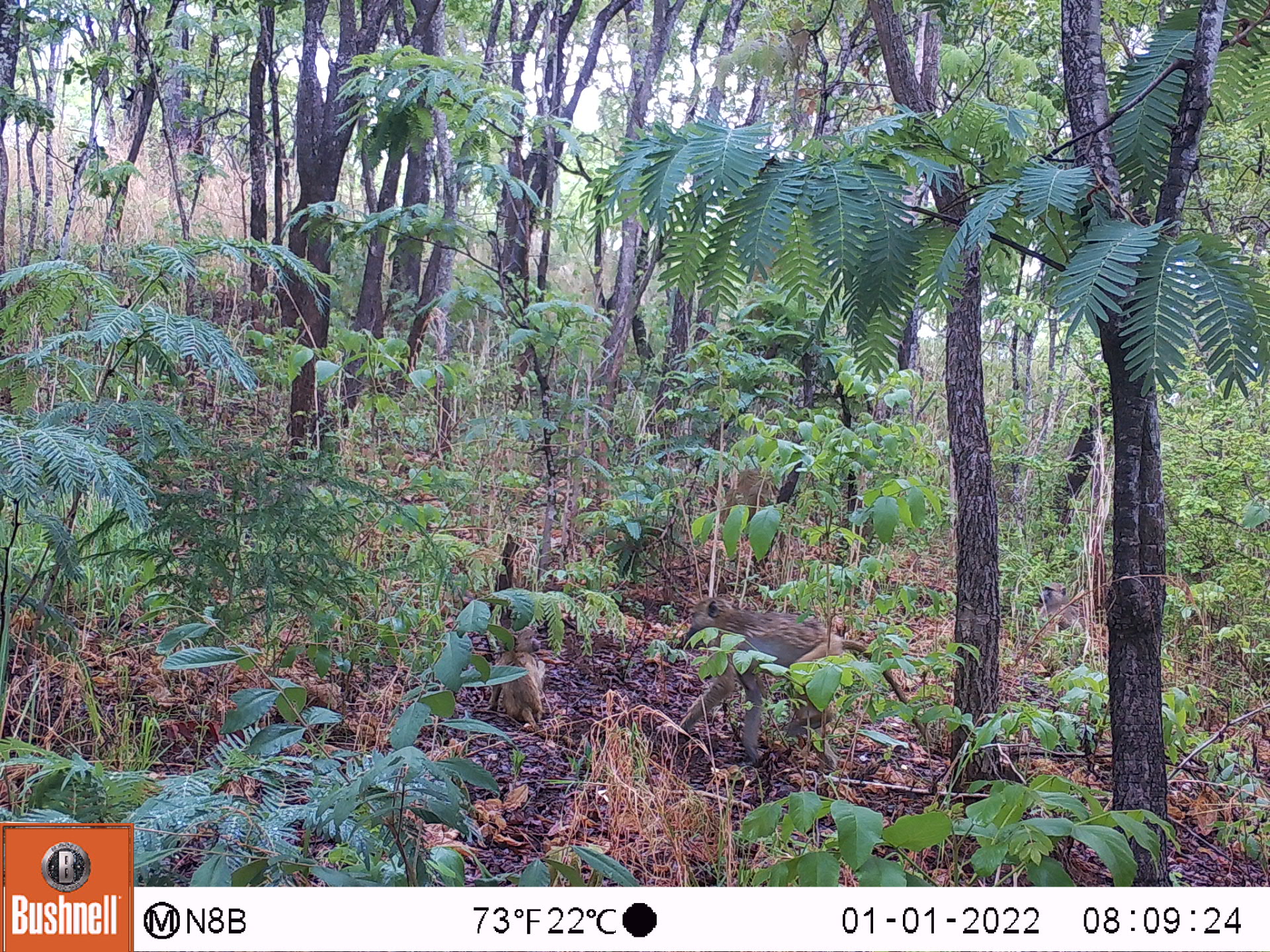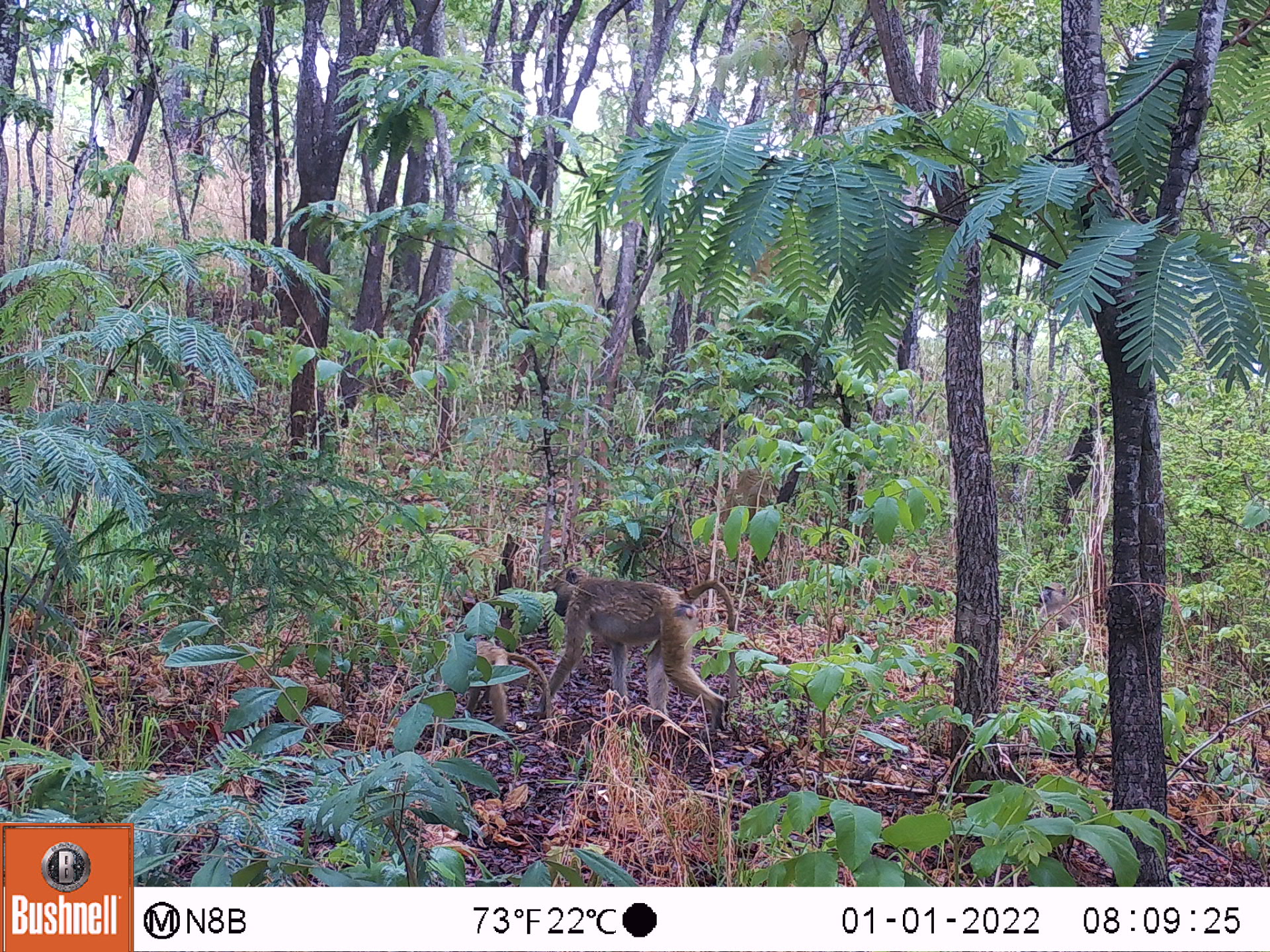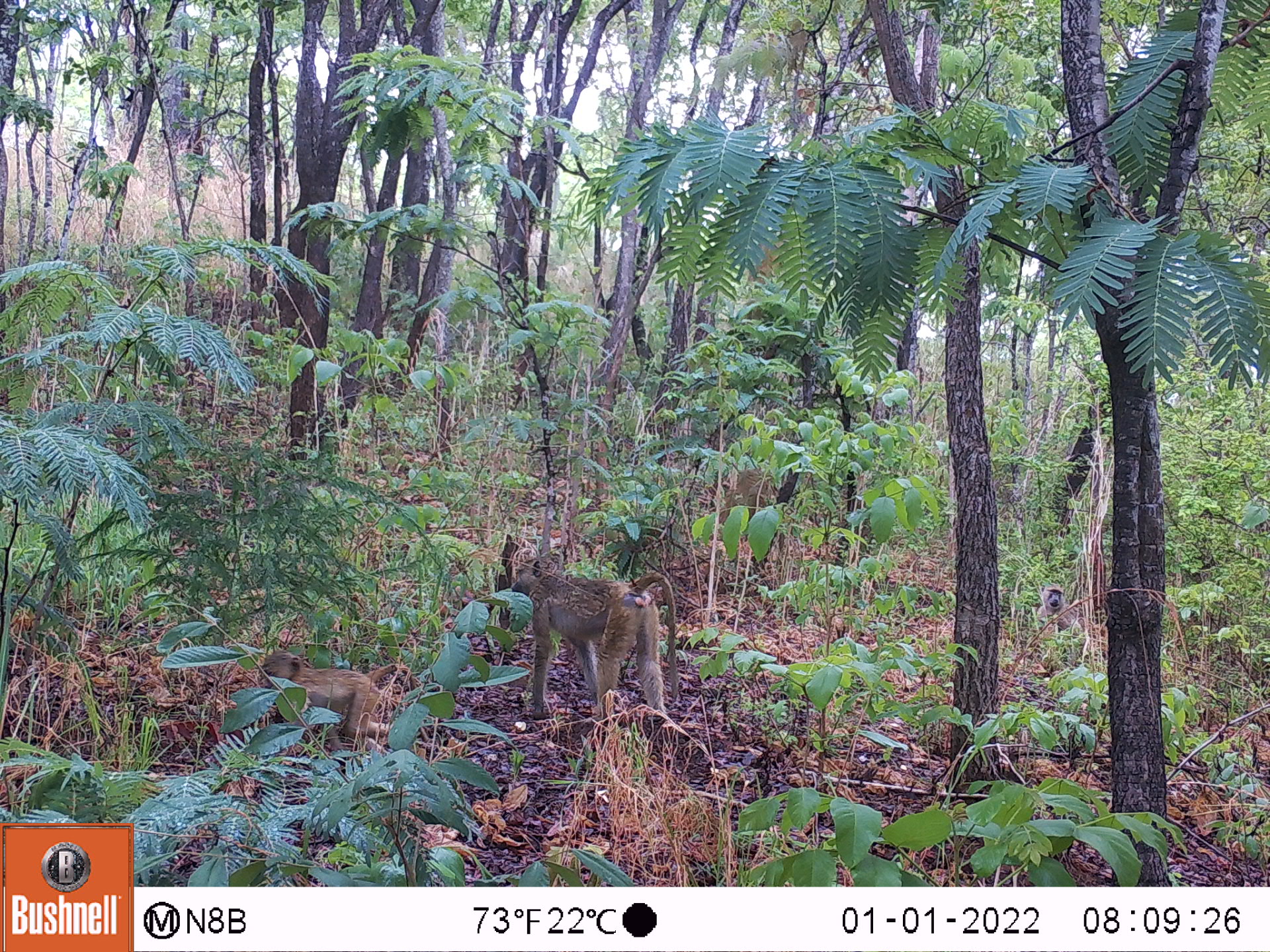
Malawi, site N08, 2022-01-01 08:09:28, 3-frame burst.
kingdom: Animalia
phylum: Chordata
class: Mammalia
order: Primates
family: Cercopithecidae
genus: Papio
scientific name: Papio cynocephalus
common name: yellow baboon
Yellow baboon (Papio cynocephalus), count 3.